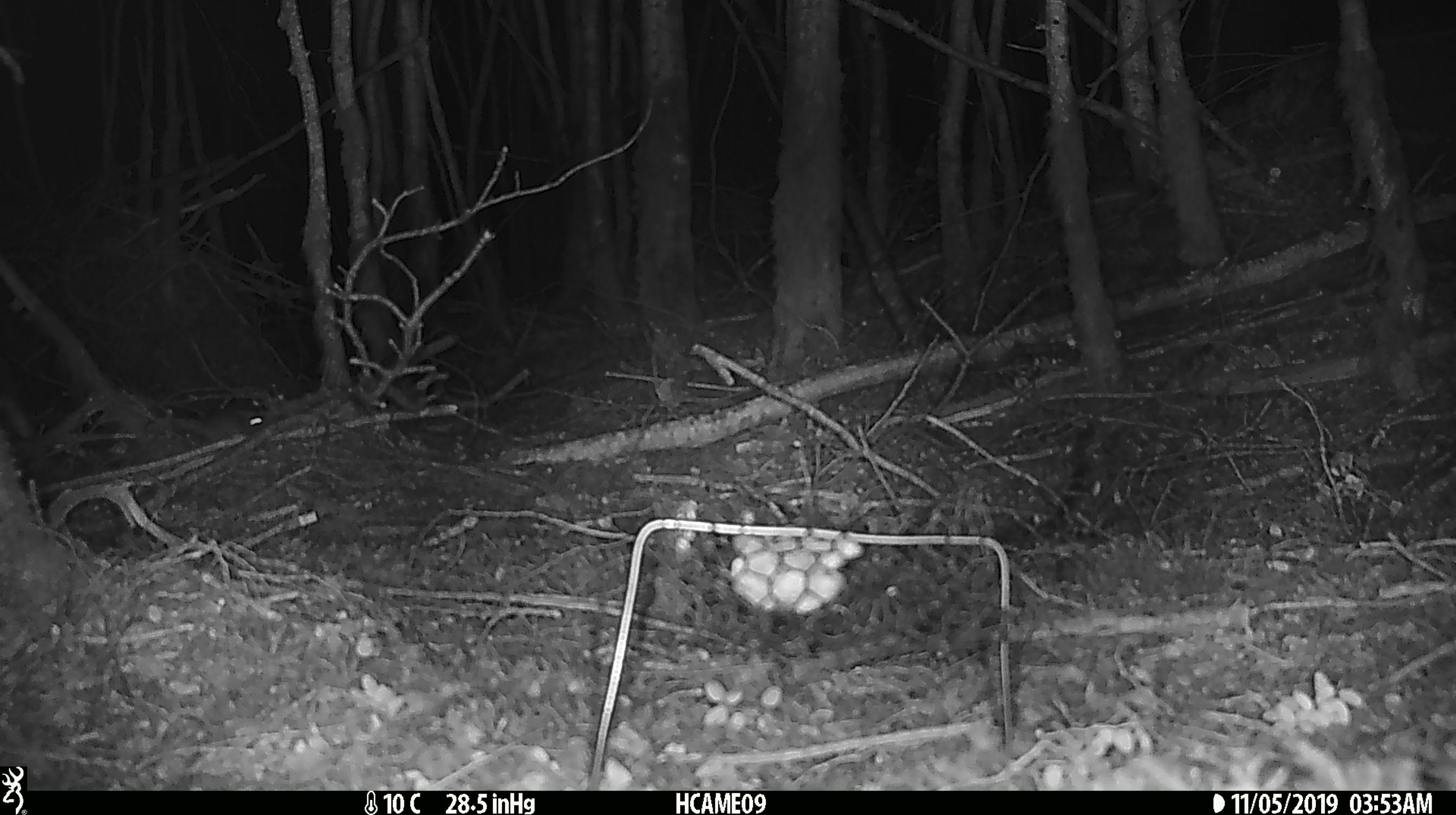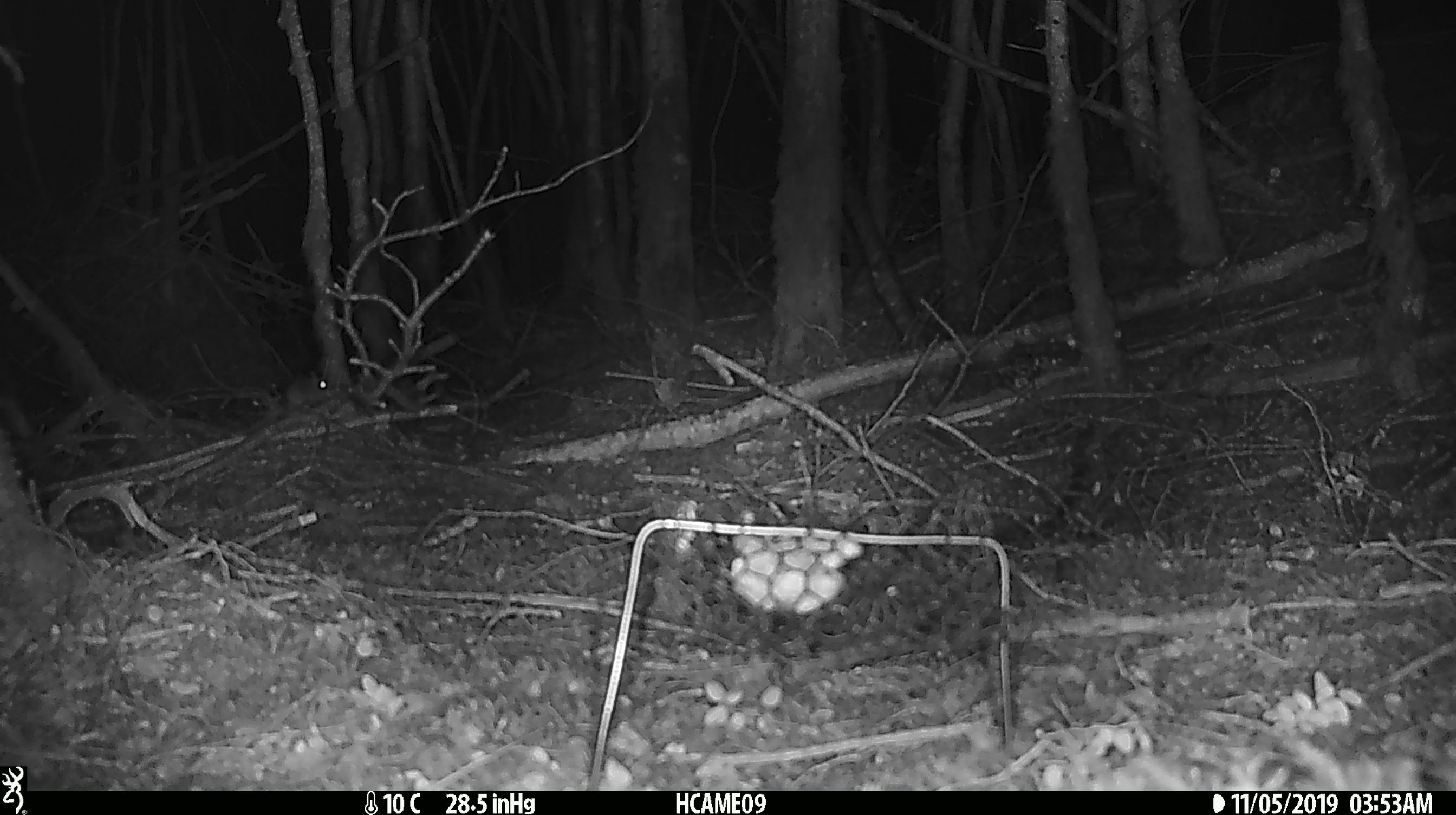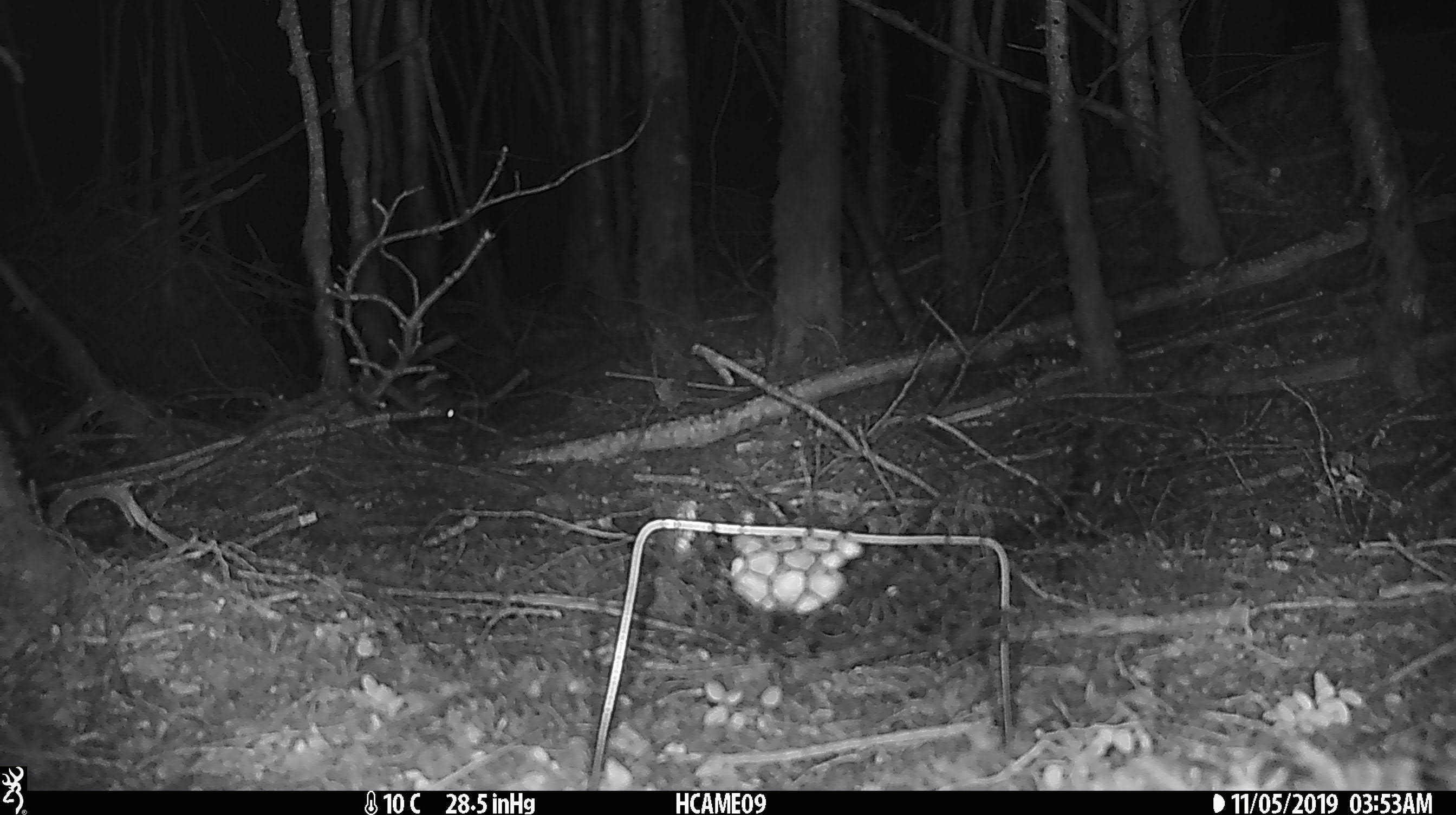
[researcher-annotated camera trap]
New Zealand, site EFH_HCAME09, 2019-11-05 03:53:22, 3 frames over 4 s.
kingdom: Animalia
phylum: Chordata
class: Mammalia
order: Rodentia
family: Muridae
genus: Mus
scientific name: Mus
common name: mouse